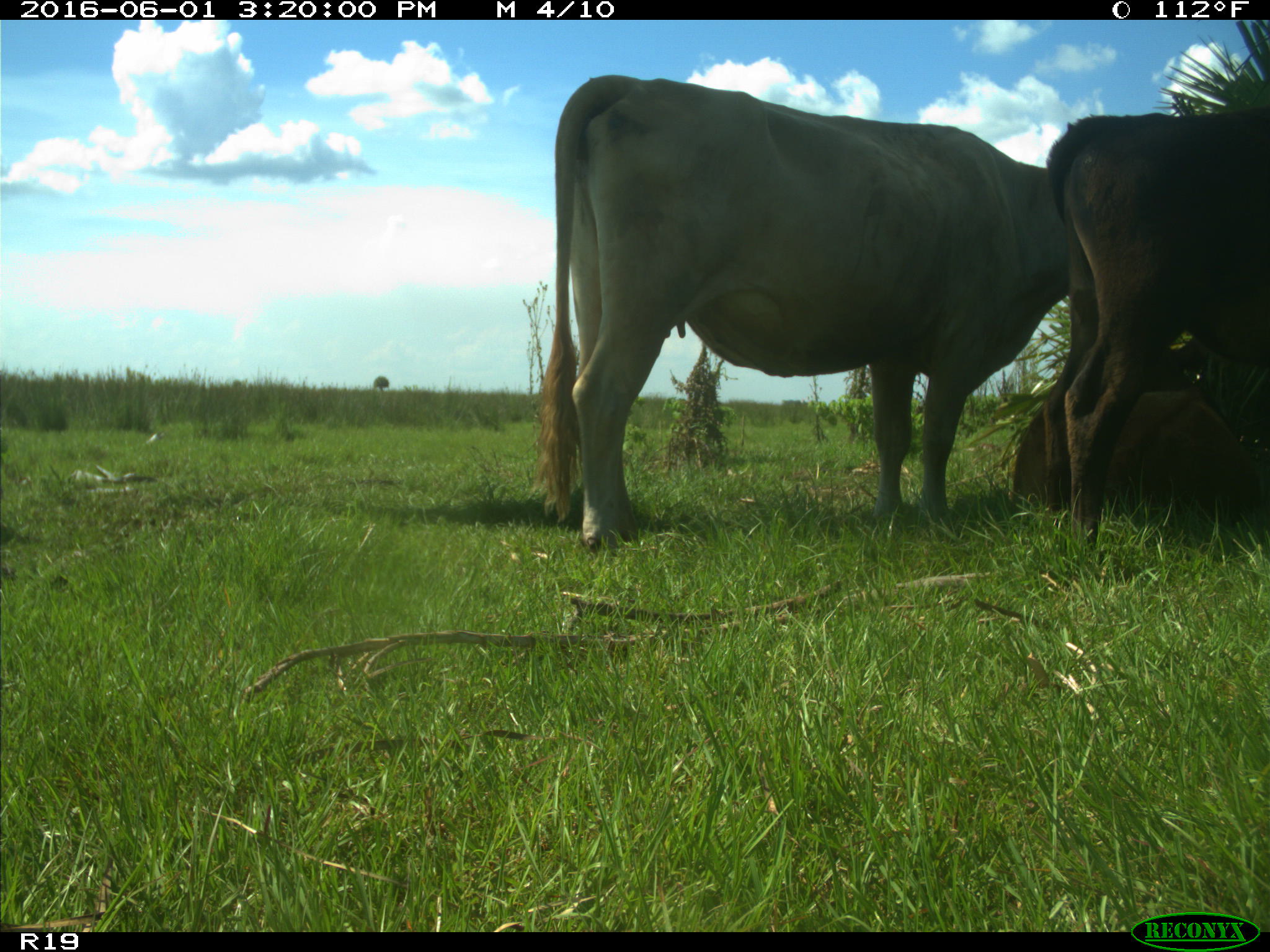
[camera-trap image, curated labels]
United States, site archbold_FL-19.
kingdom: Animalia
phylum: Chordata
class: Mammalia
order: Artiodactyla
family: Bovidae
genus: Bos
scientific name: Bos taurus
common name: domestic cow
Bos taurus (domestic cow).